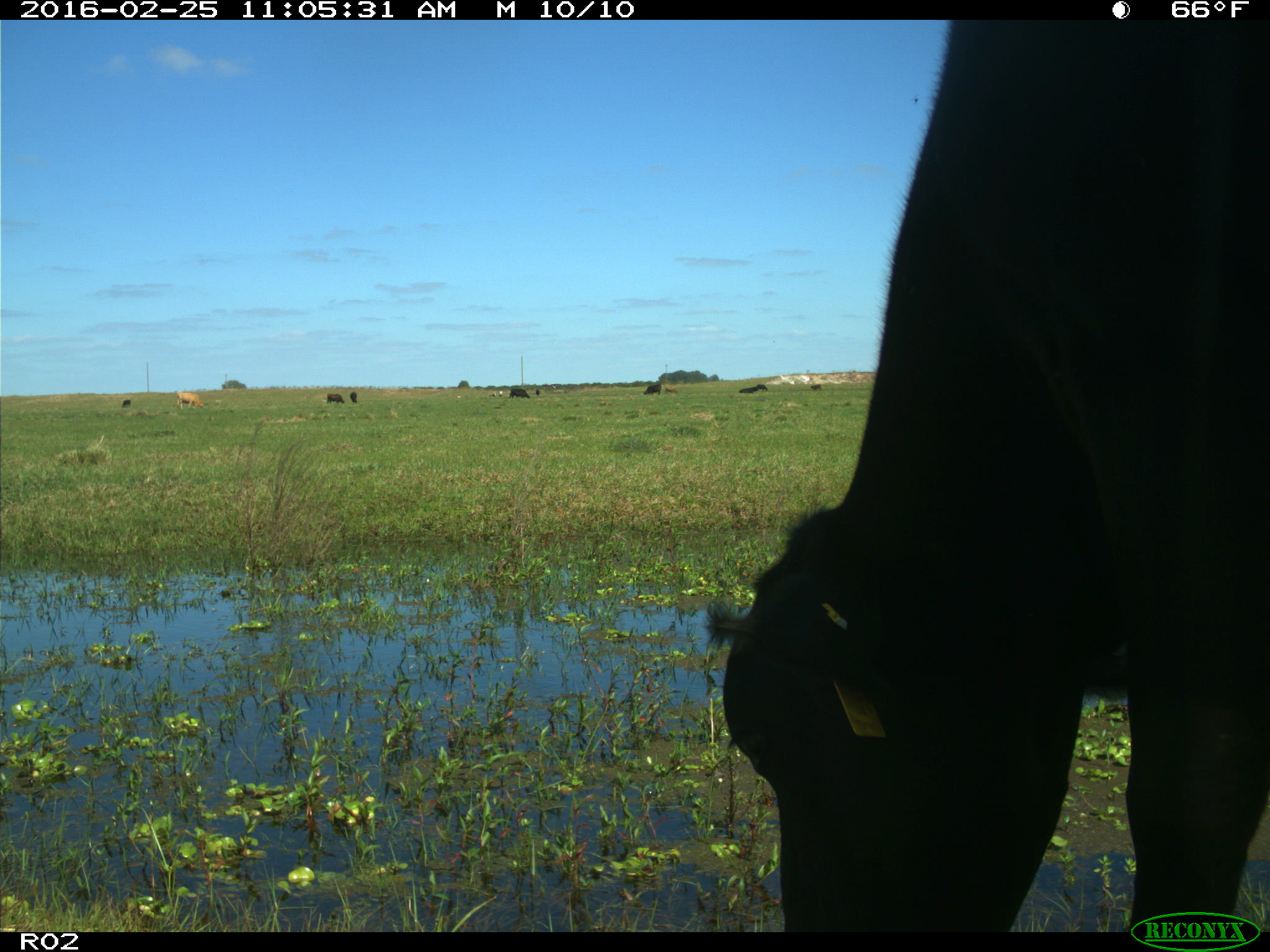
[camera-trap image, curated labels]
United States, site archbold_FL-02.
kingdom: Animalia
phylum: Chordata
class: Mammalia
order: Artiodactyla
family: Bovidae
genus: Bos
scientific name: Bos taurus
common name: domestic cow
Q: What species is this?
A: Bos taurus (domestic cow).